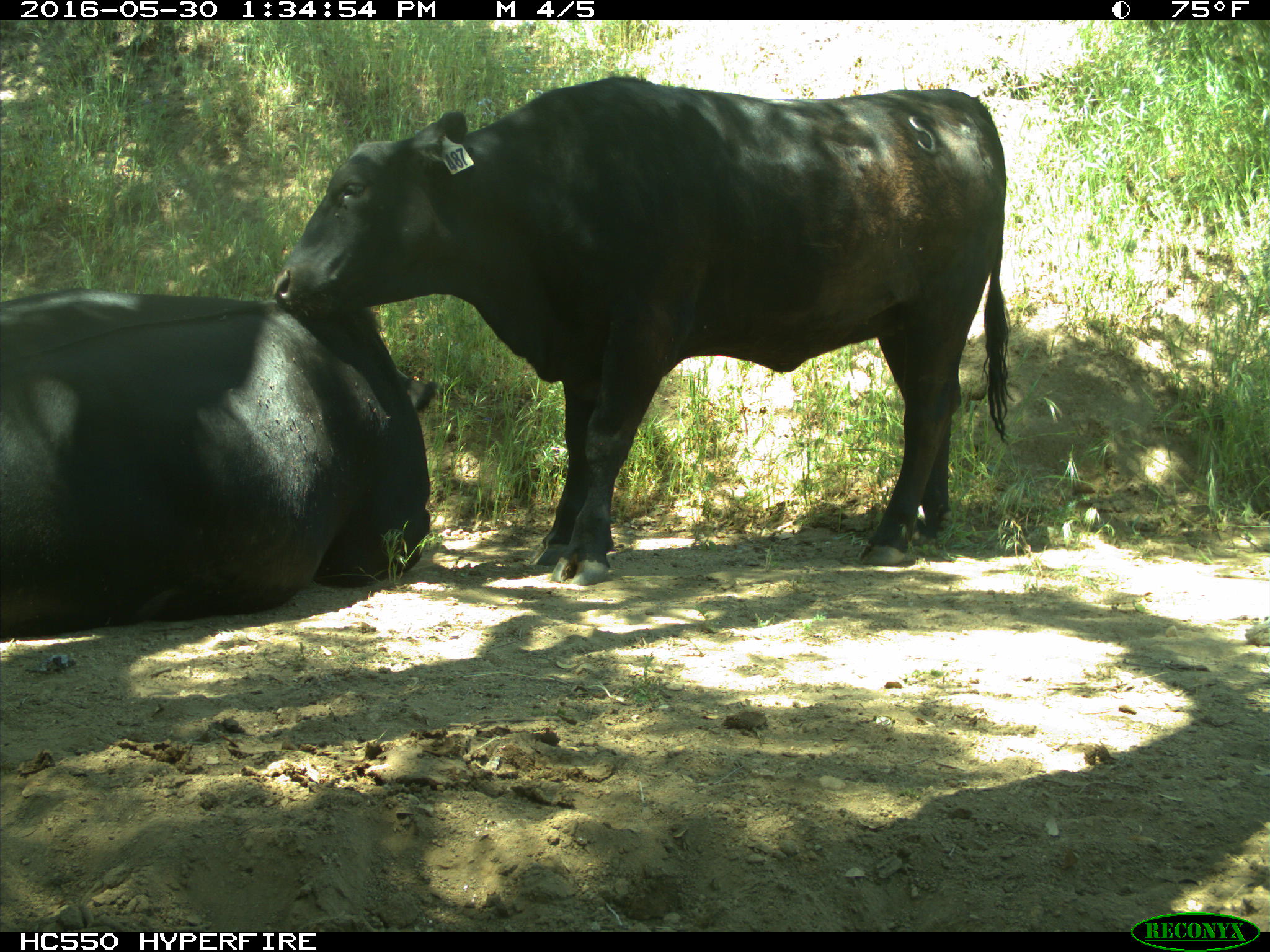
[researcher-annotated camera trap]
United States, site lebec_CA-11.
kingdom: Animalia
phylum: Chordata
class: Mammalia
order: Artiodactyla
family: Bovidae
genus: Bos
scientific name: Bos taurus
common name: domestic cow